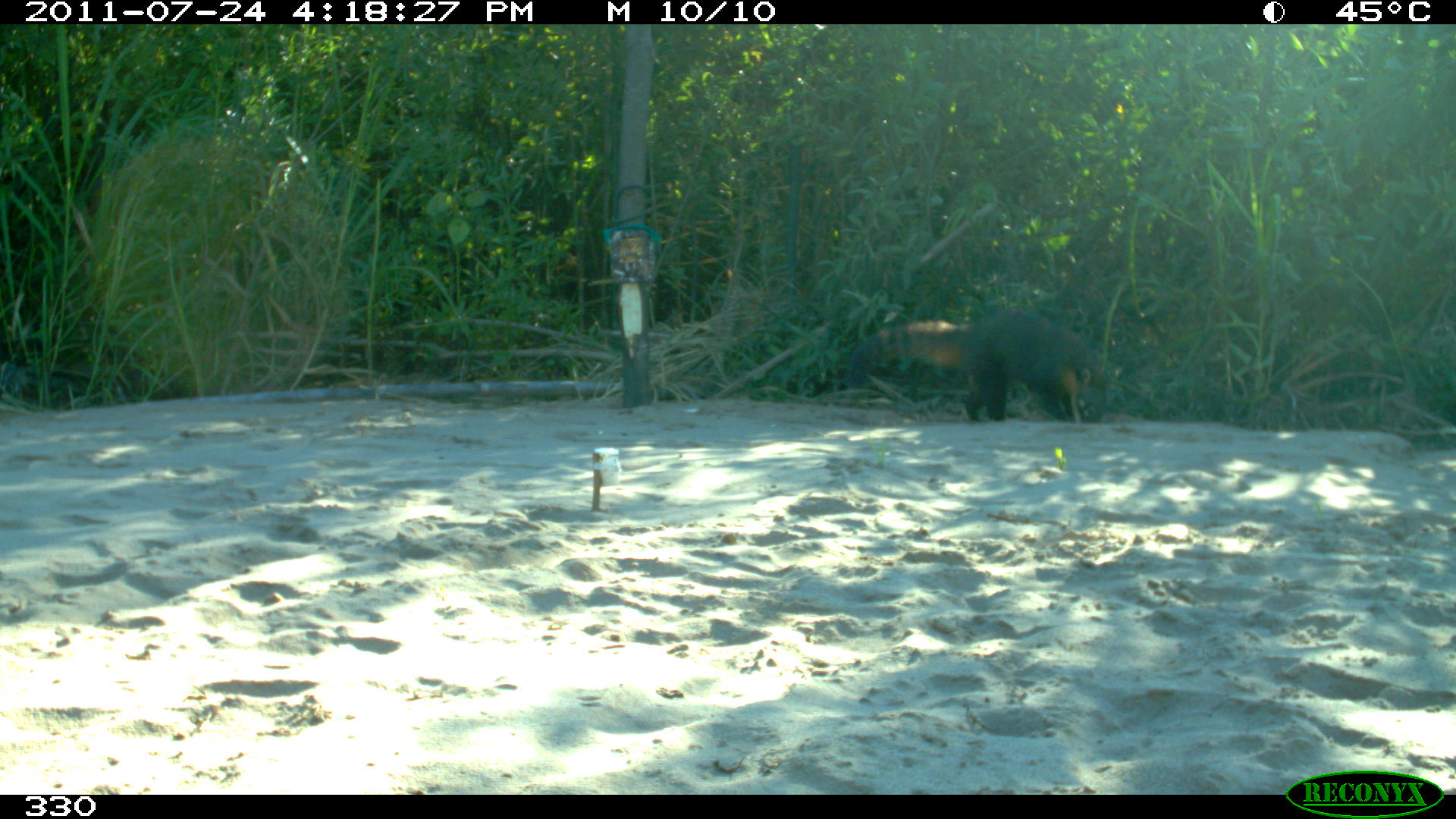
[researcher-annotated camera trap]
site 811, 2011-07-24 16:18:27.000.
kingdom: Animalia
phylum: Chordata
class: Mammalia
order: Carnivora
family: Procyonidae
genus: Nasua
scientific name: Nasua nasua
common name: south american coati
Nasua nasua (south american coati).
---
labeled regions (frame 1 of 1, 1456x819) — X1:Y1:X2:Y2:
nasua nasua: 847:306:1111:425